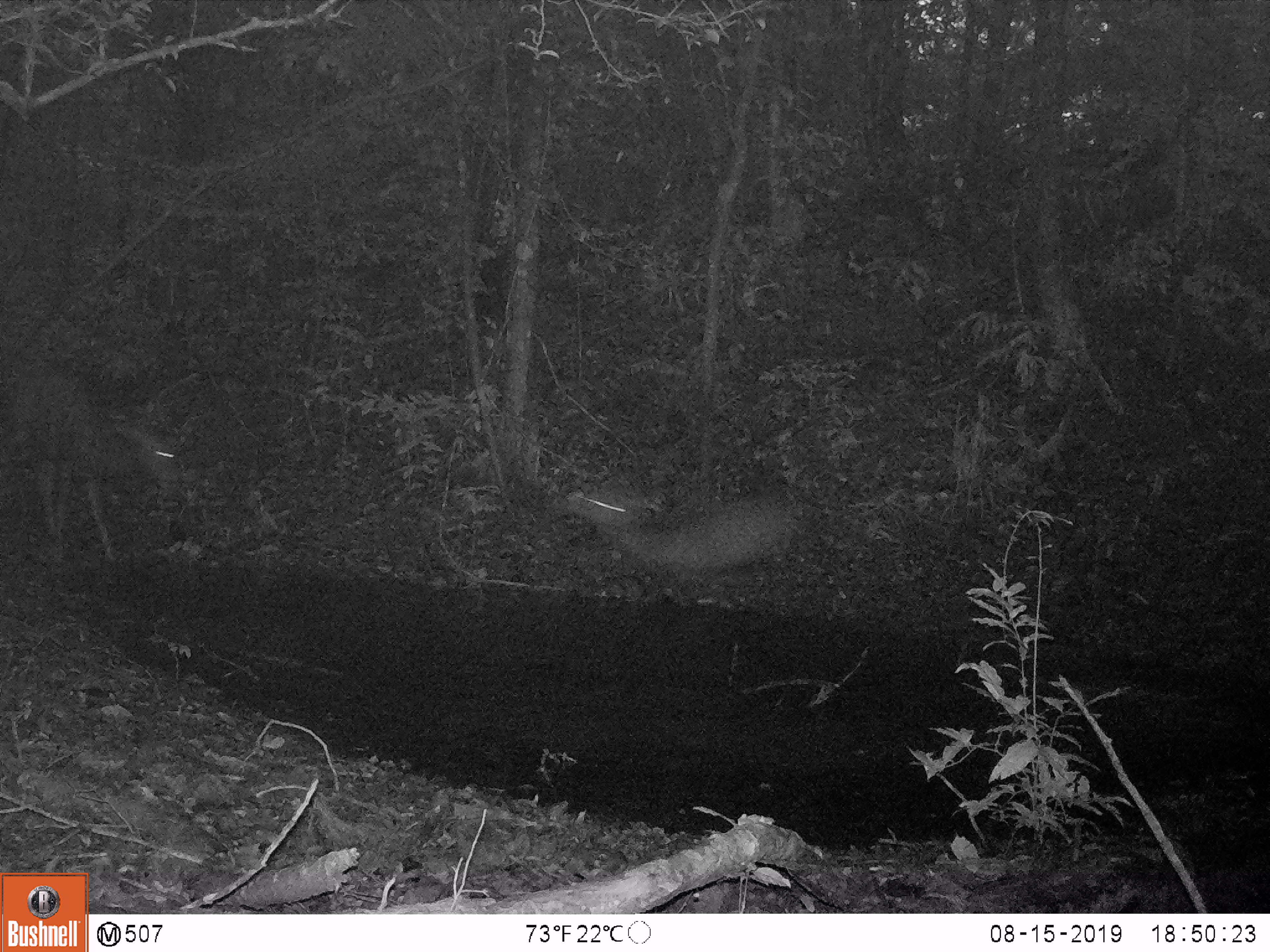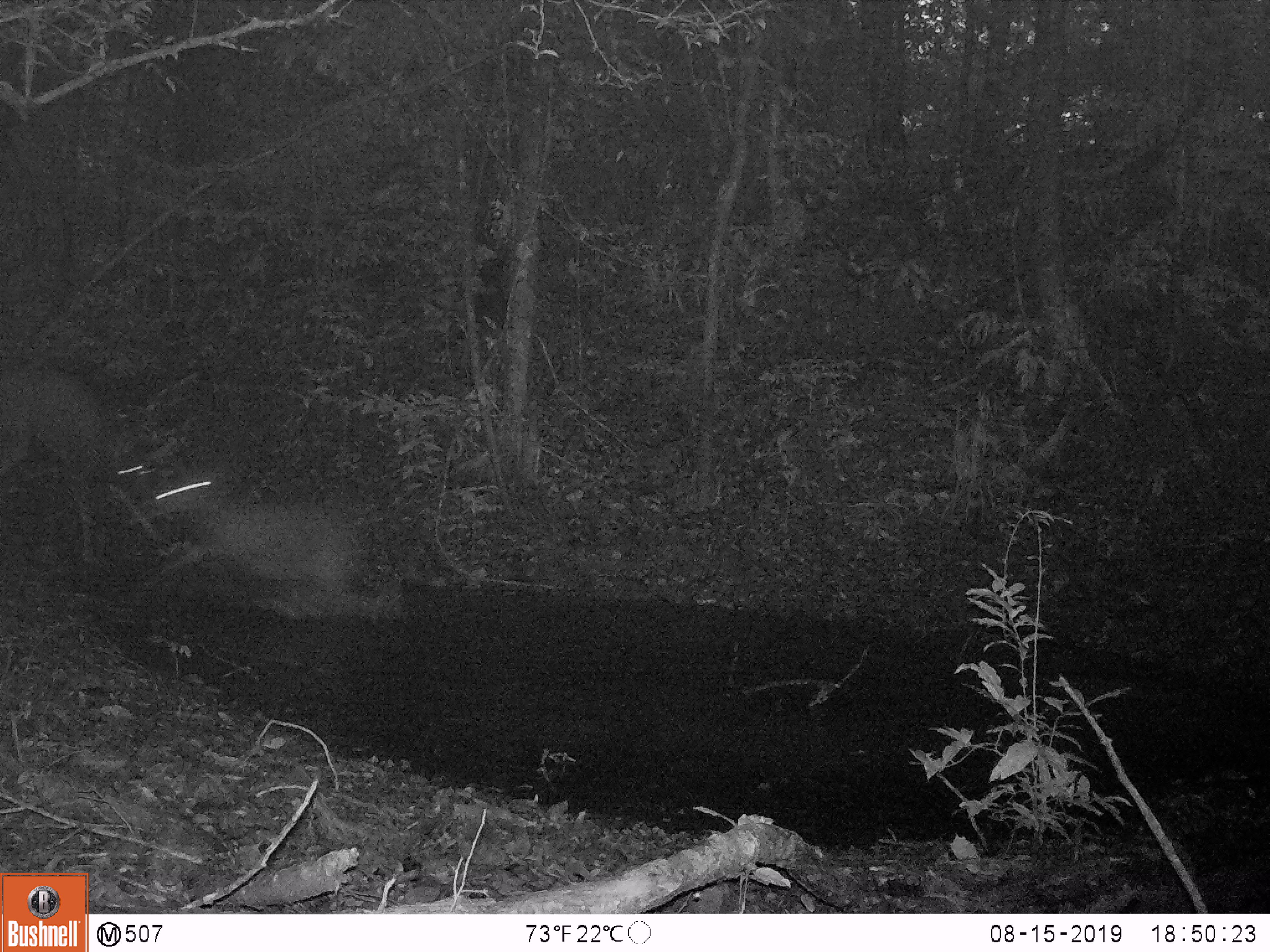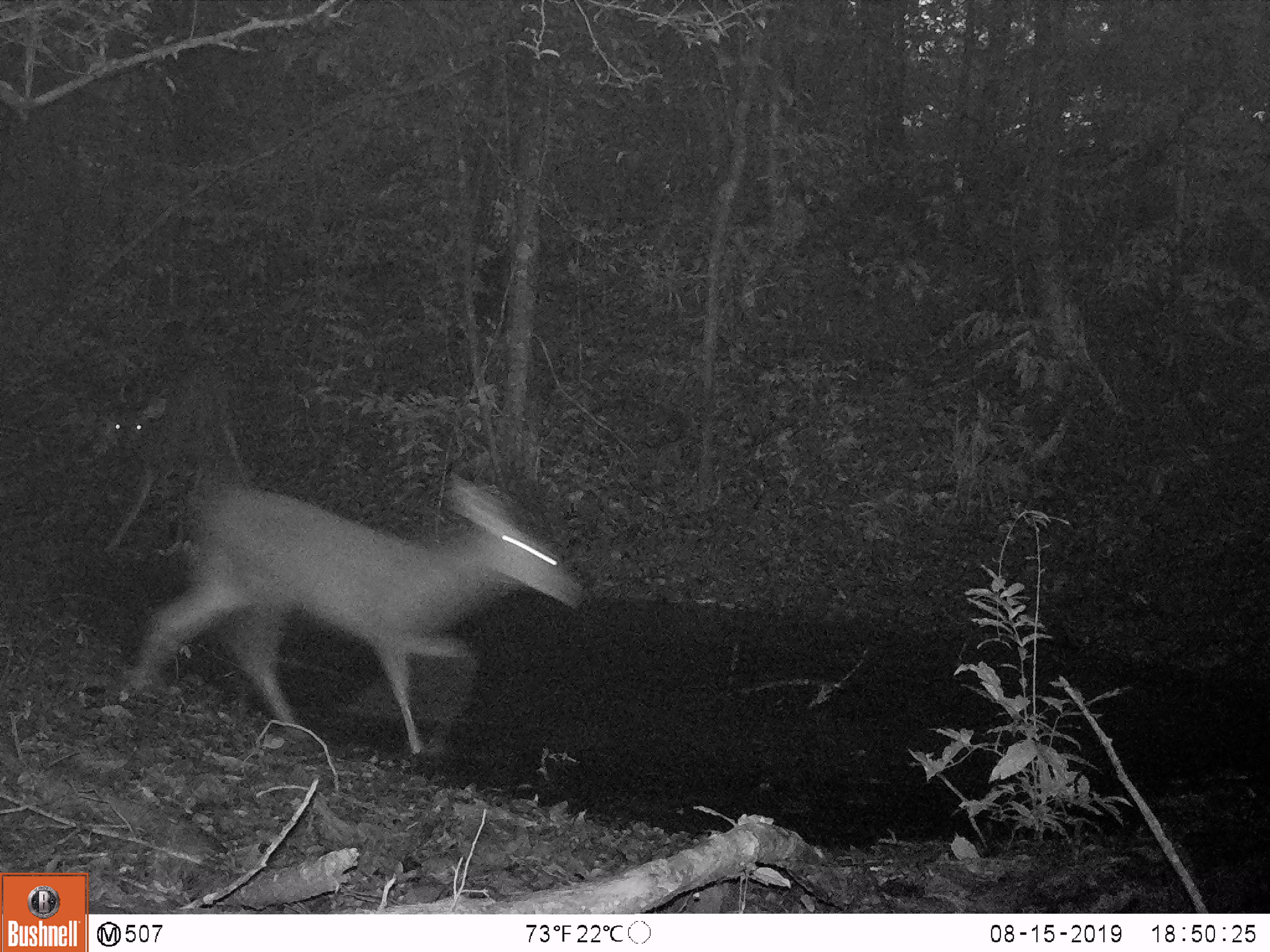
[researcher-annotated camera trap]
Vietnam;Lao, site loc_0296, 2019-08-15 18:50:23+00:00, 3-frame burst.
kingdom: Animalia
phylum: Chordata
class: Mammalia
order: Artiodactyla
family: Cervidae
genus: Rusa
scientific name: Rusa unicolor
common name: sambar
Sambar (Rusa unicolor). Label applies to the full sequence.